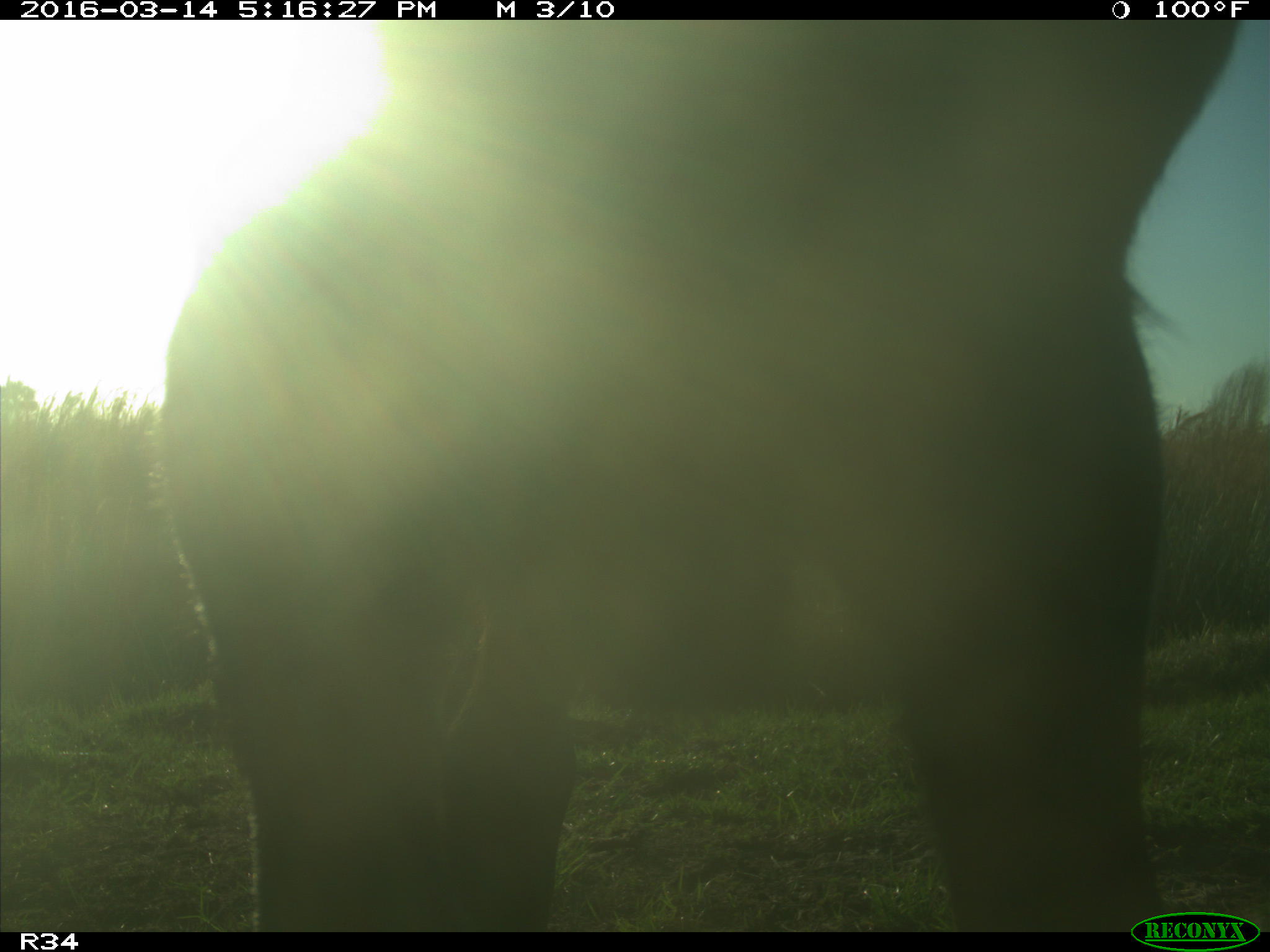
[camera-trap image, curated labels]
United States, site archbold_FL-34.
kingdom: Animalia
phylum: Chordata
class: Mammalia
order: Artiodactyla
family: Bovidae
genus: Bos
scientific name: Bos taurus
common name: domestic cow